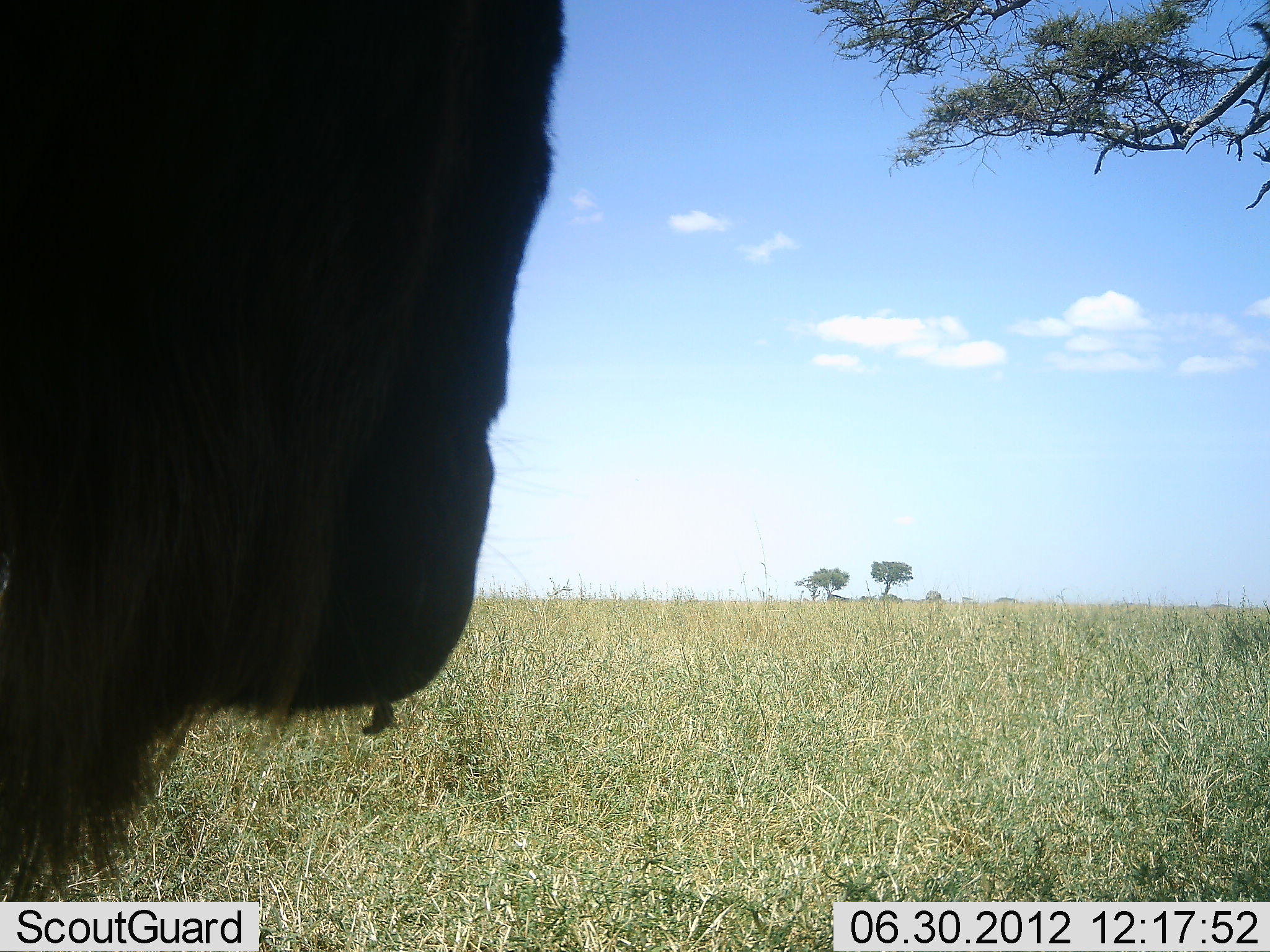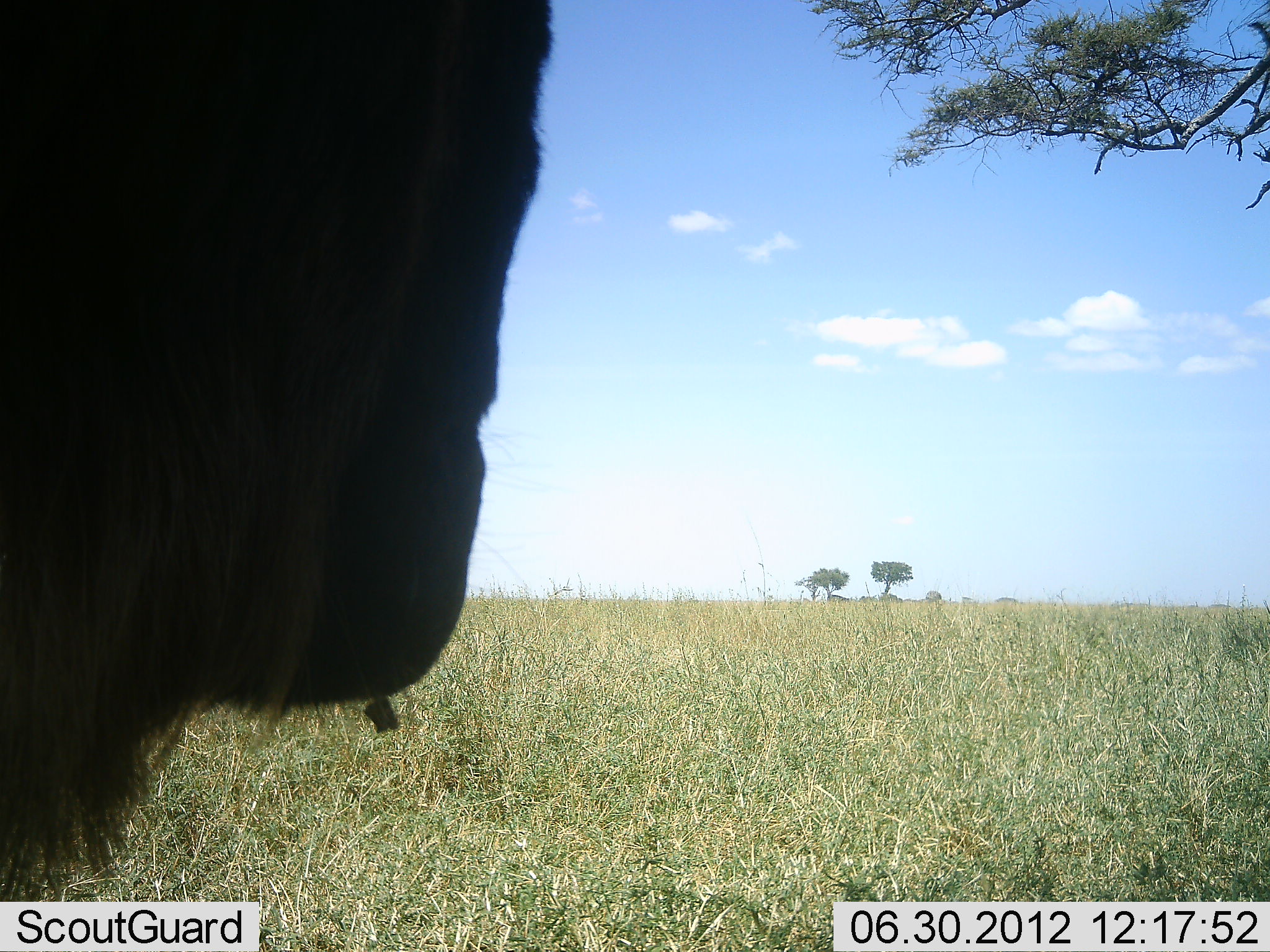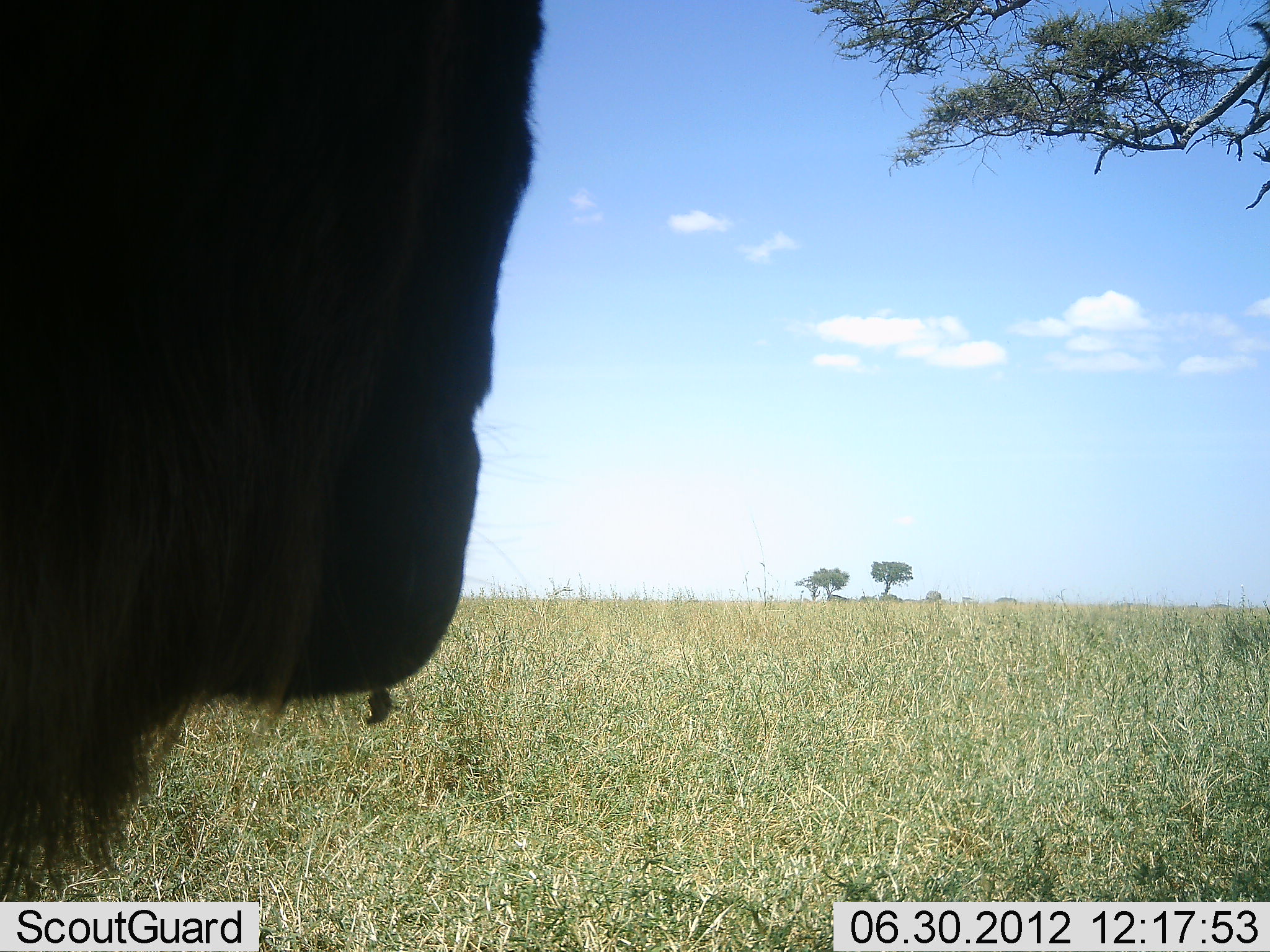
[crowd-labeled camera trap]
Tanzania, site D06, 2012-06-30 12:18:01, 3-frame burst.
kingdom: Animalia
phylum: Chordata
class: Mammalia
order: Artiodactyla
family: Bovidae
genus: Connochaetes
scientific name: Connochaetes taurinus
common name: blue wildebeest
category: wildebeest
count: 1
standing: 70%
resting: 10%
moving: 10%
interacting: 0%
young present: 0%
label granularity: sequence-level